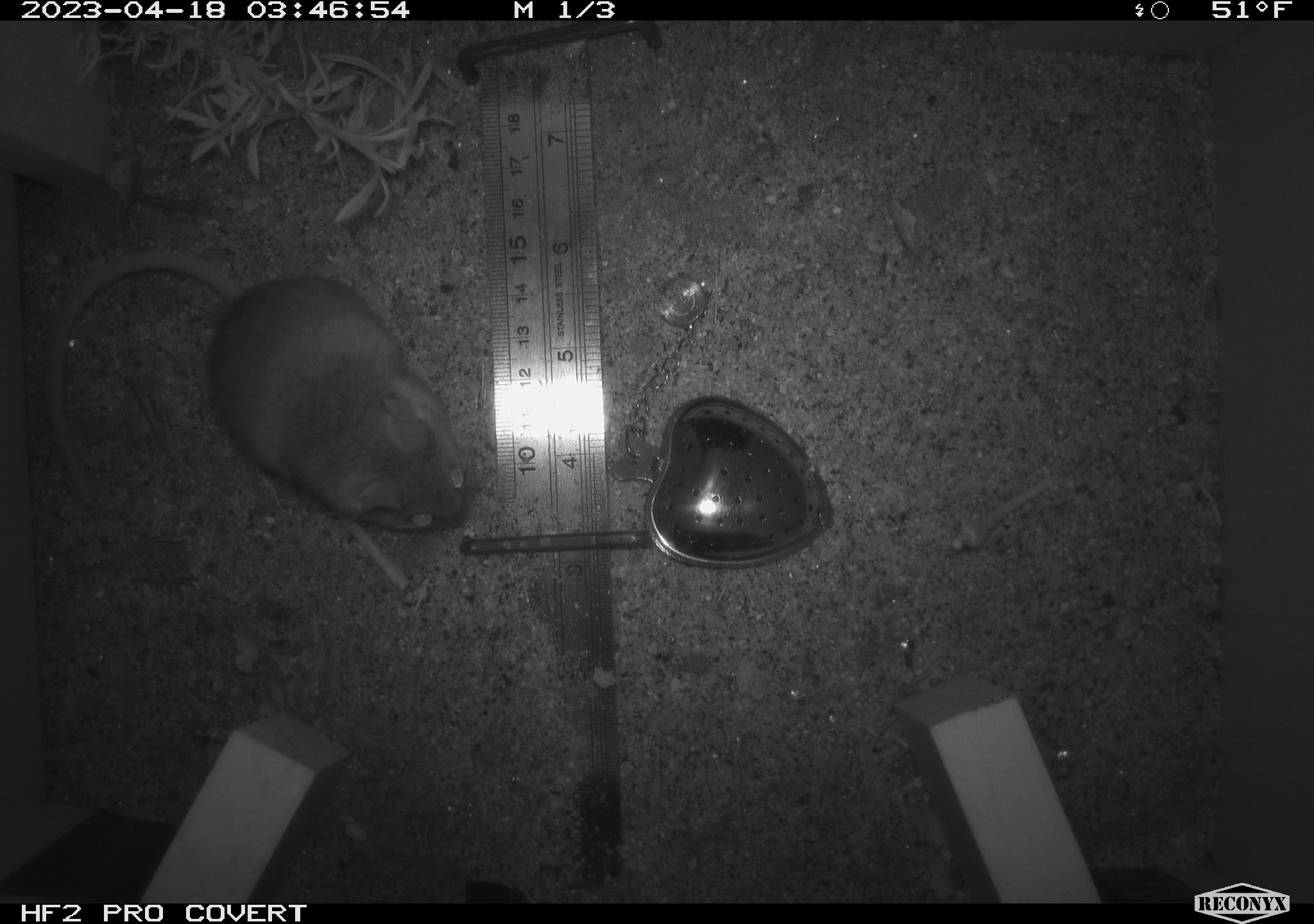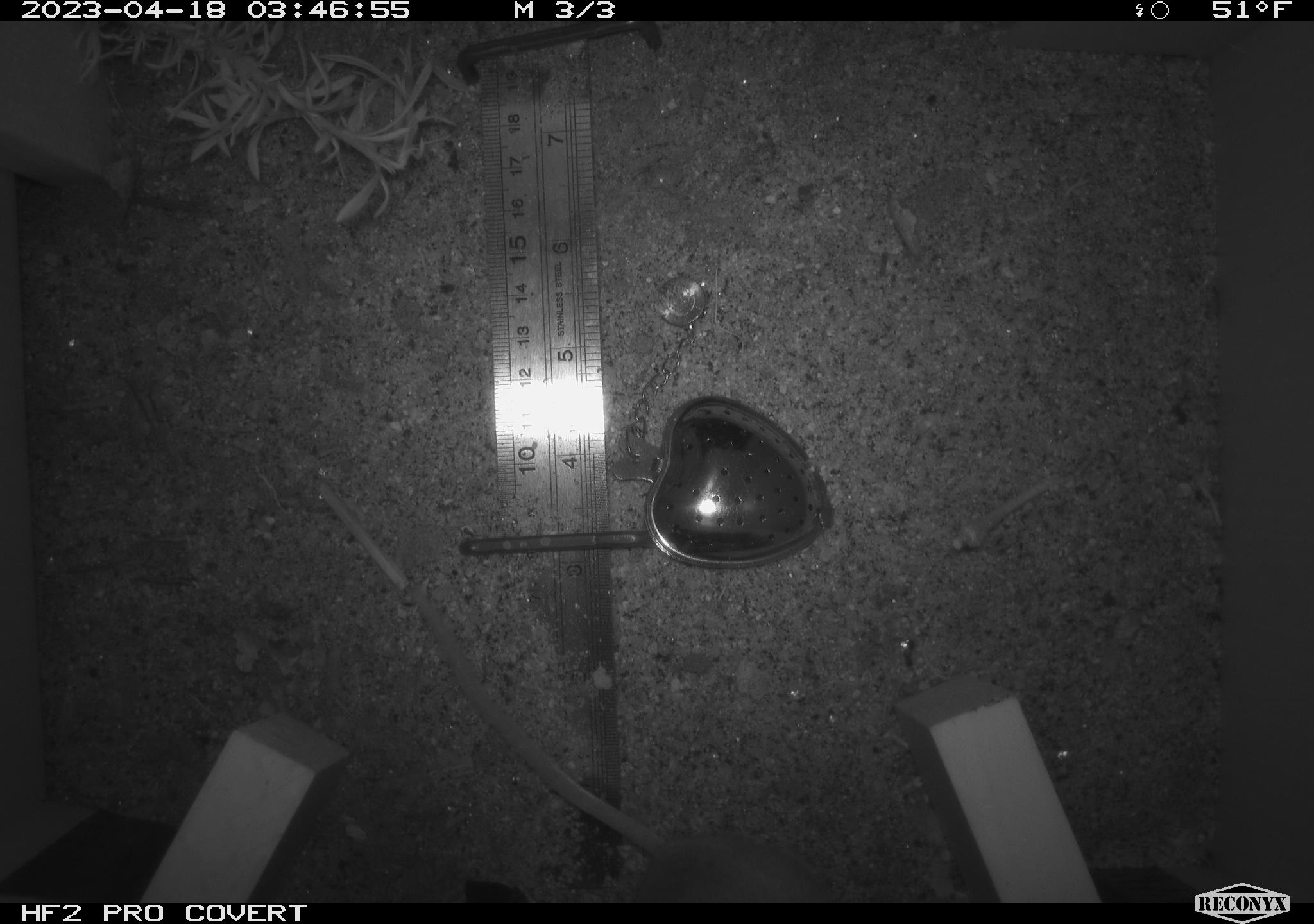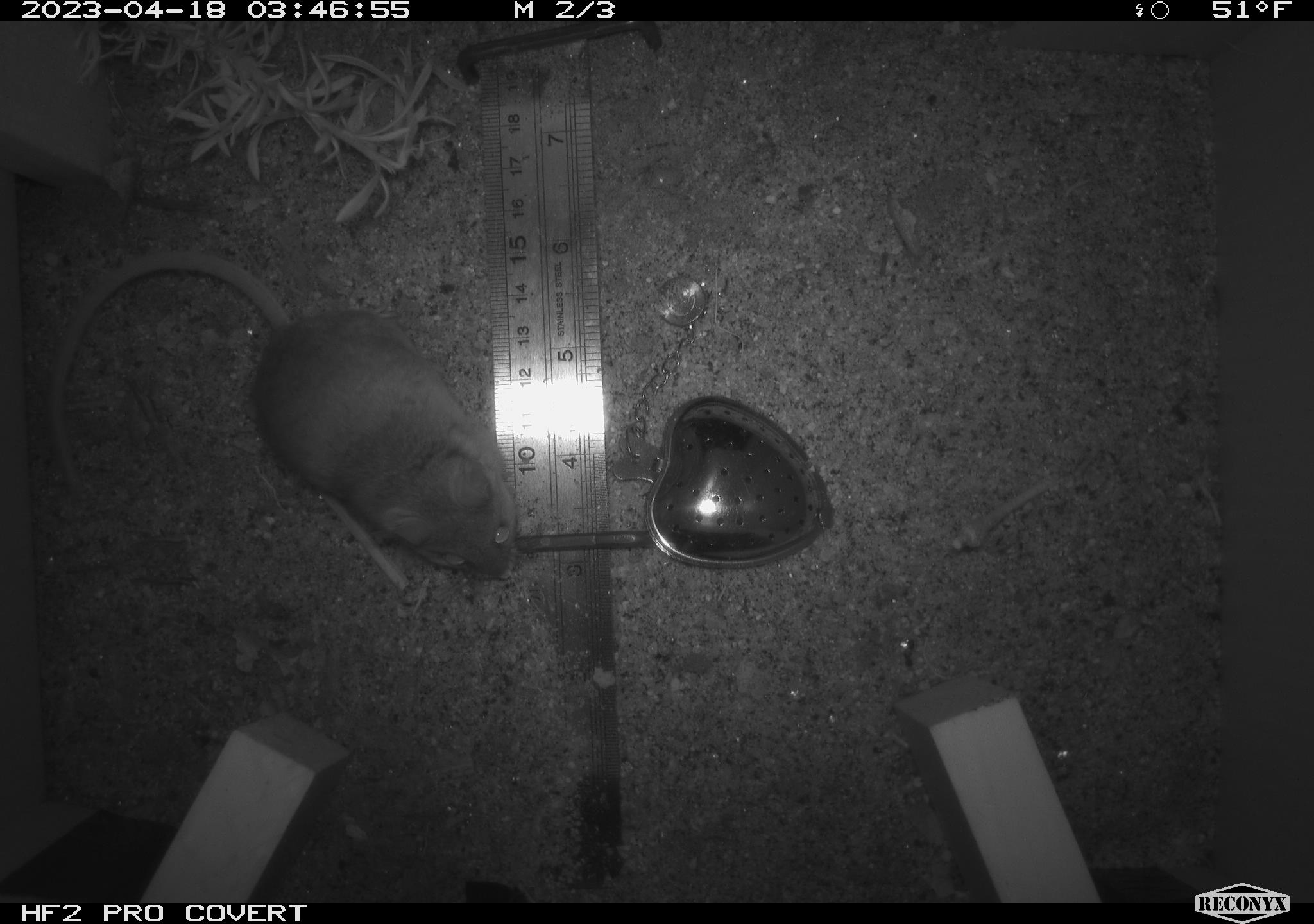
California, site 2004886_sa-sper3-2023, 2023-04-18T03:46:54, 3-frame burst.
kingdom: Animalia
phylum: Chordata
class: Mammalia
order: Rodentia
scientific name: Rodentia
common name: mouse species